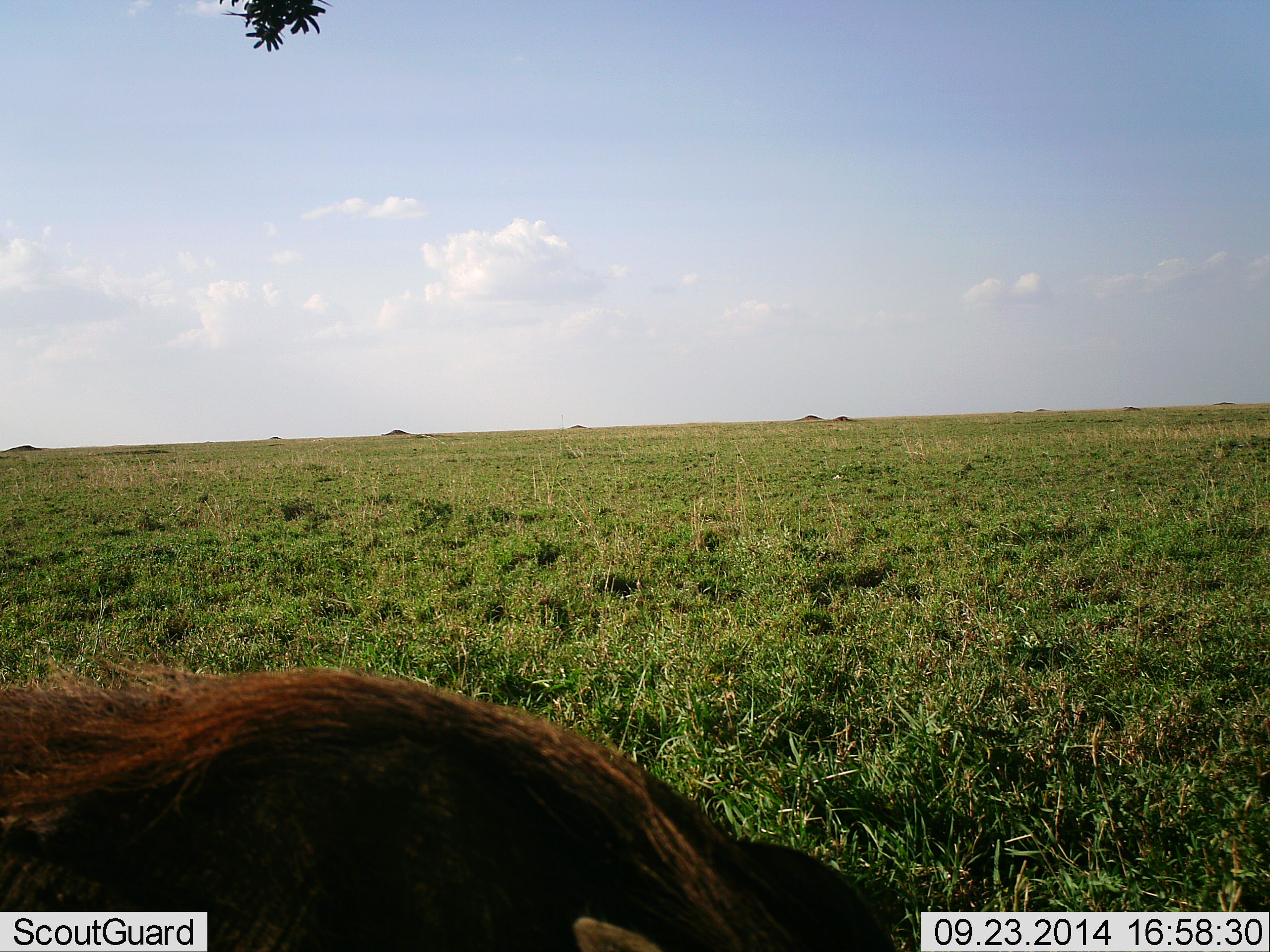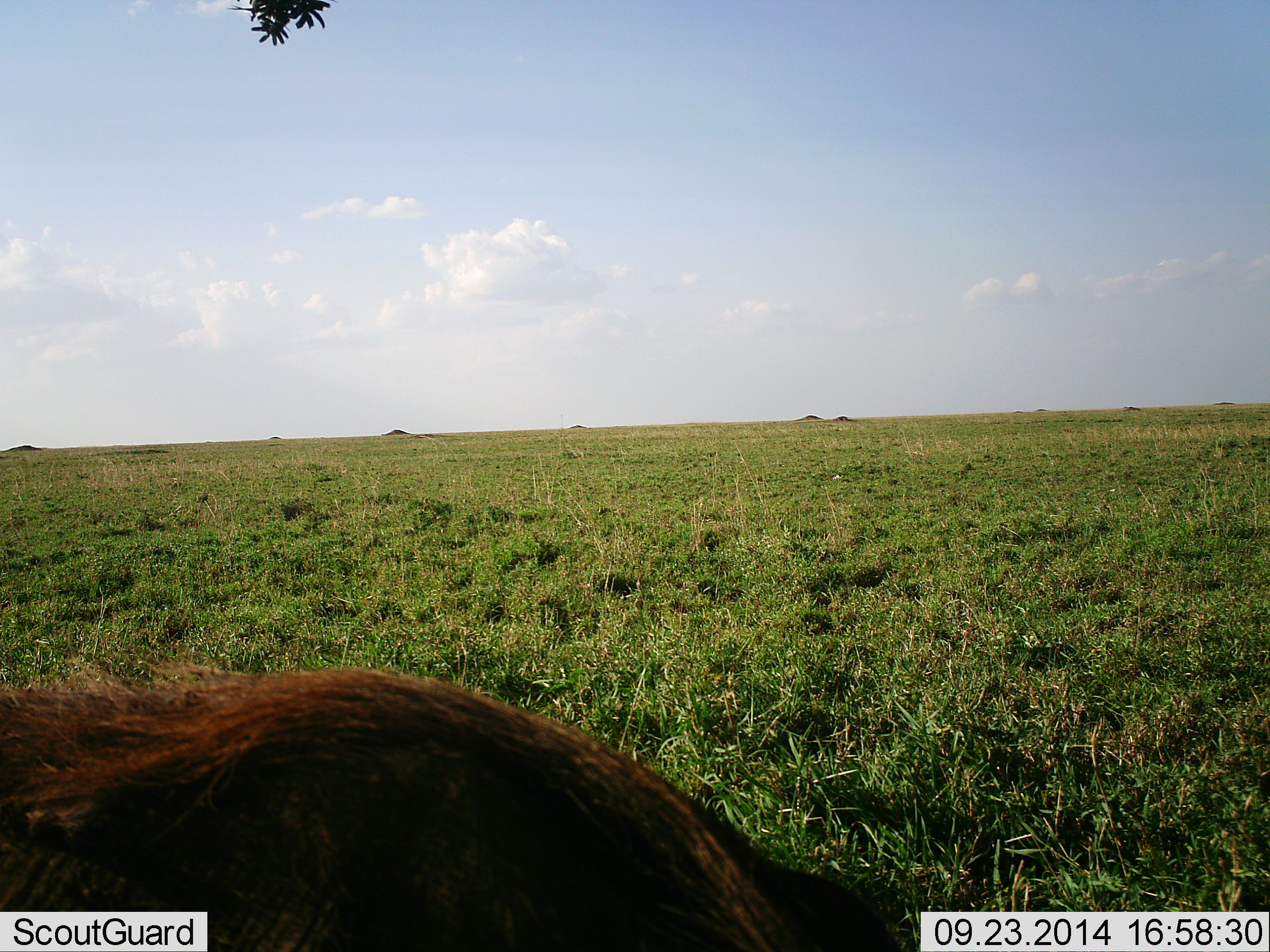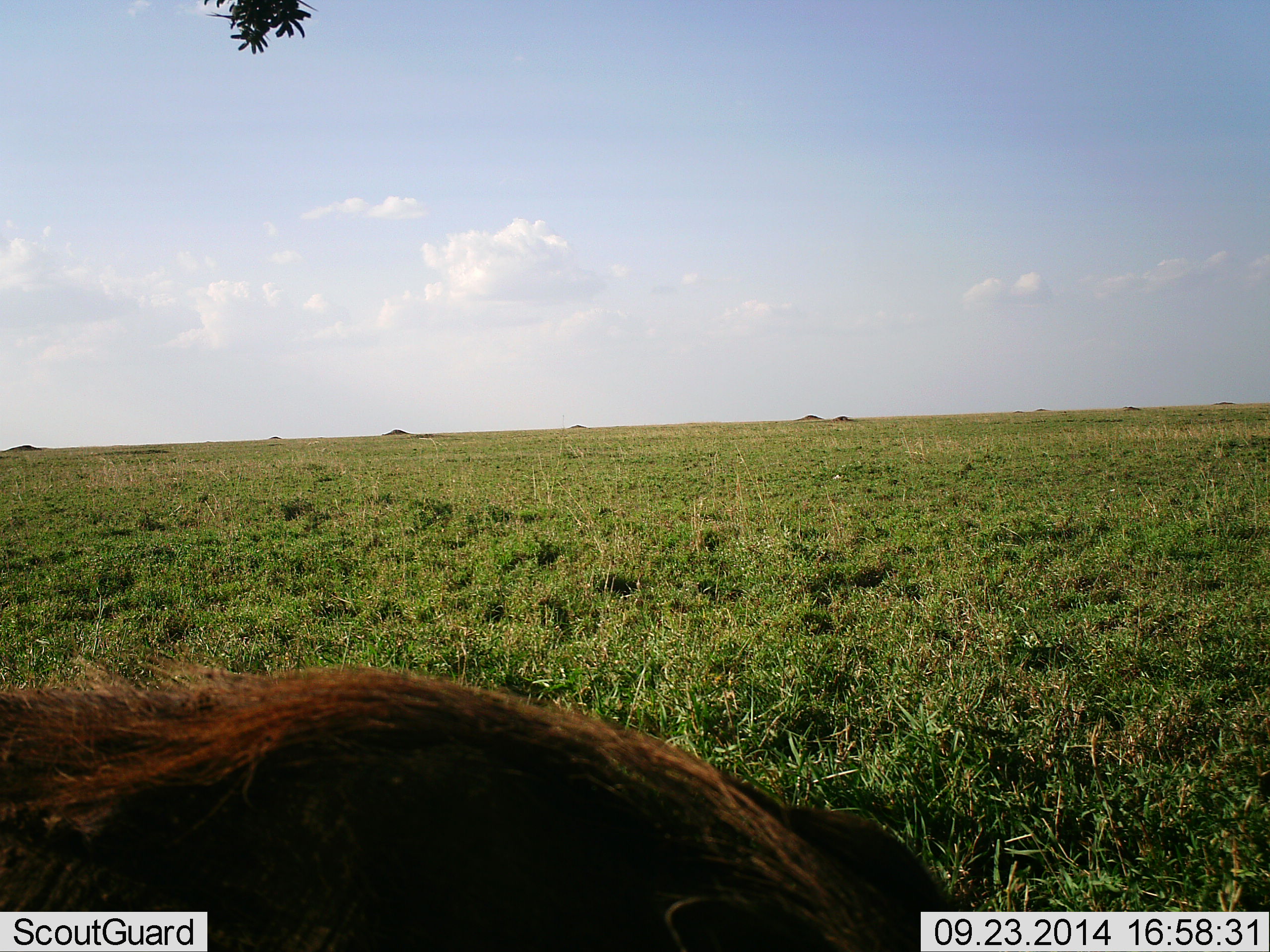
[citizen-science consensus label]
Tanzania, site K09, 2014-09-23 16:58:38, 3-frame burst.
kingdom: Animalia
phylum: Chordata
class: Mammalia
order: Artiodactyla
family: Suidae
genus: Phacochoerus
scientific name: Phacochoerus africanus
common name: warthog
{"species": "warthog (Phacochoerus africanus)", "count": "1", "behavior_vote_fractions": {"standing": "40%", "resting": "0%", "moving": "20%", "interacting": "0%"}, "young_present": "0%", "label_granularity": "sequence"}